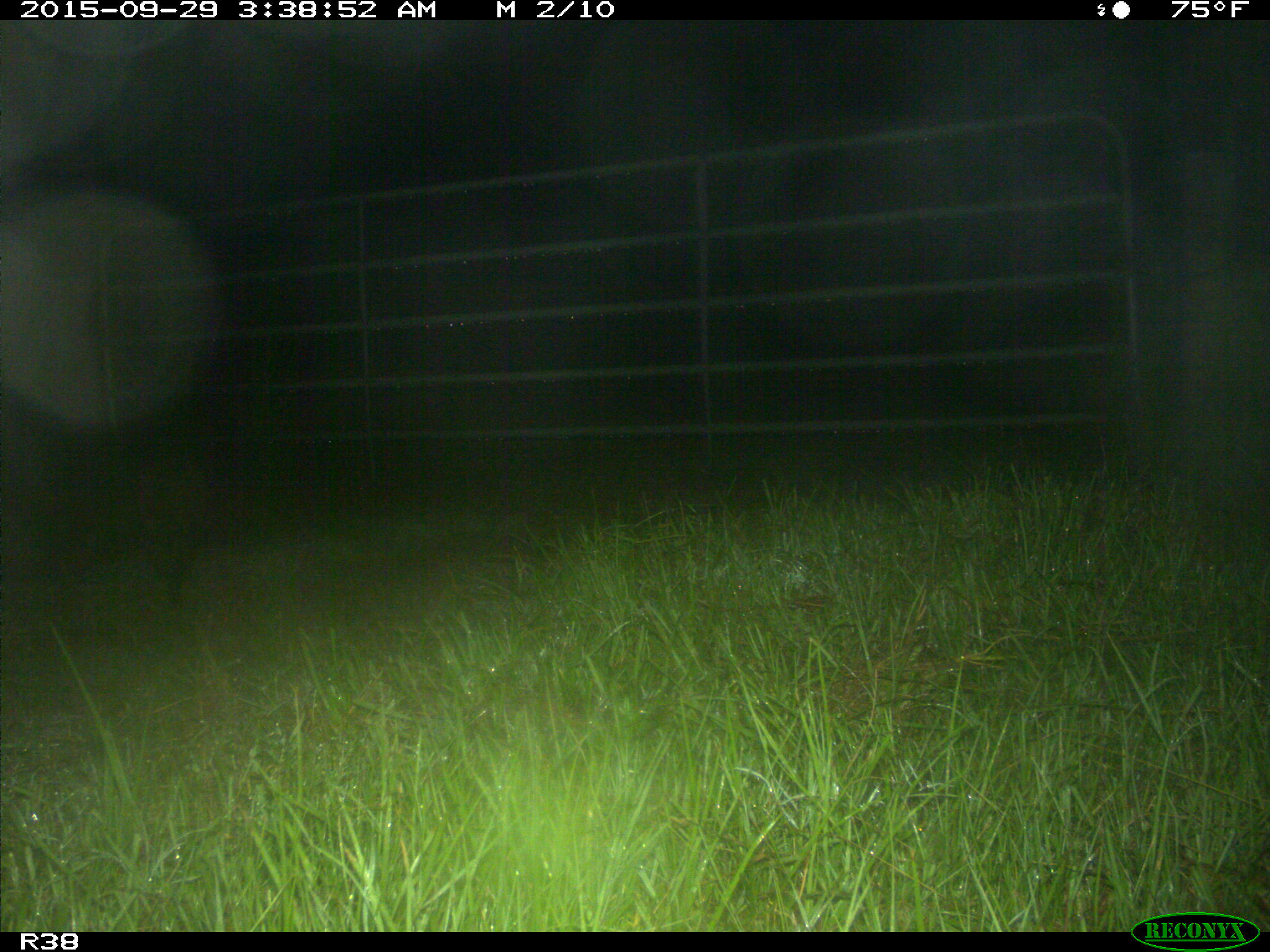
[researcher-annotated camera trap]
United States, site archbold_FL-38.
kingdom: Animalia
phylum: Chordata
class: Mammalia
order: Carnivora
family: Procyonidae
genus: Procyon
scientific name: Procyon lotor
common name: common raccoon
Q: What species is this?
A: Procyon lotor (common raccoon).